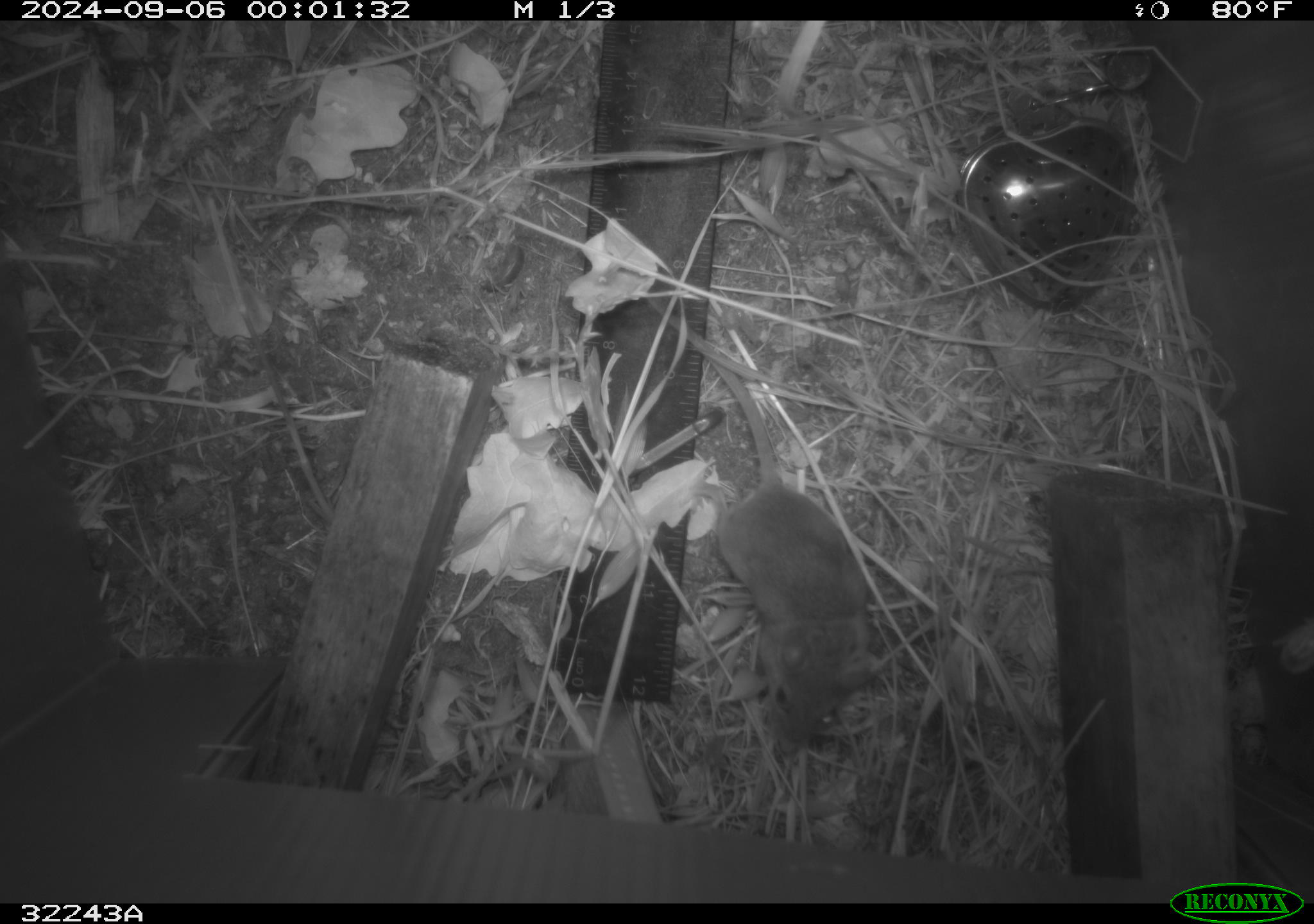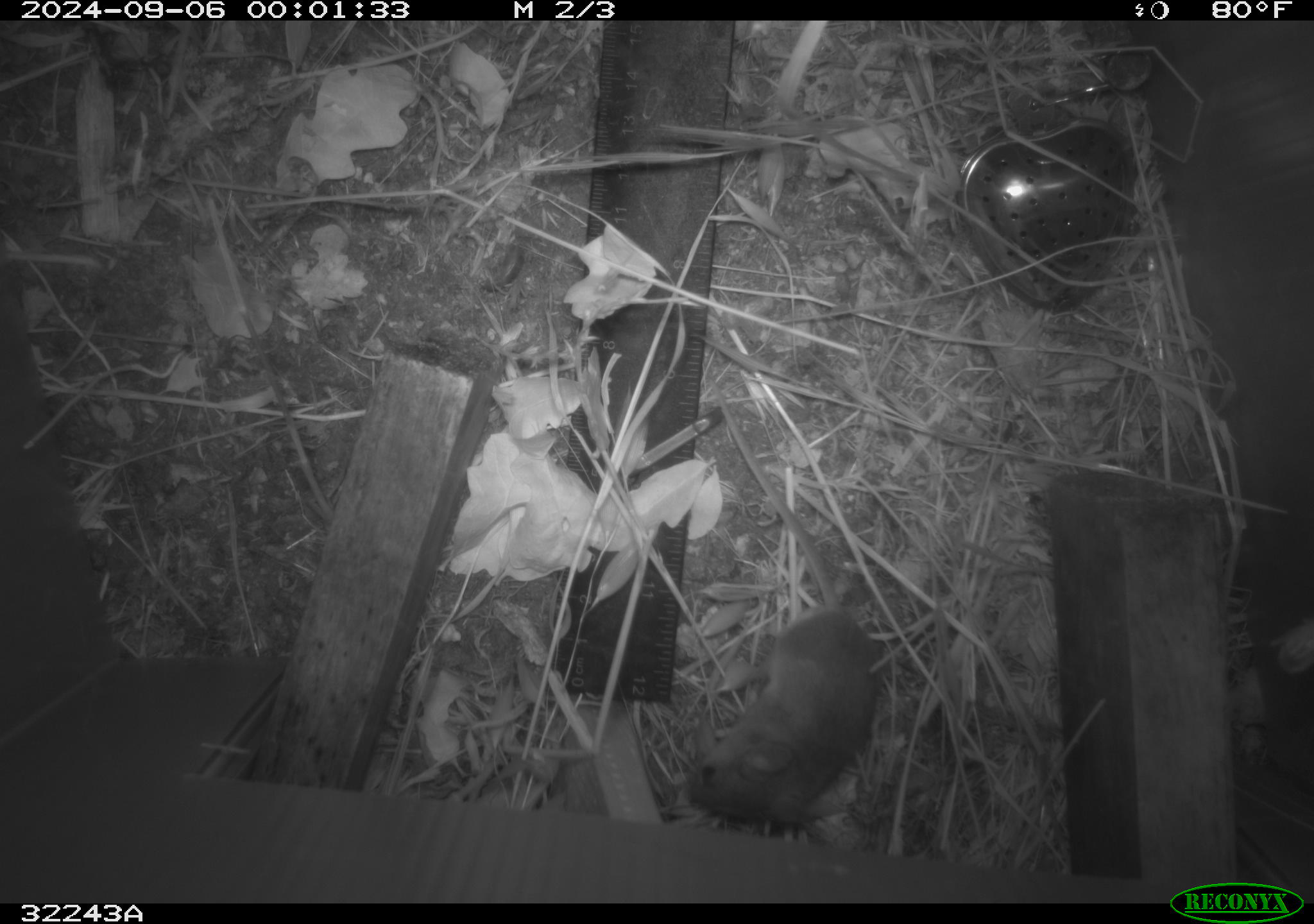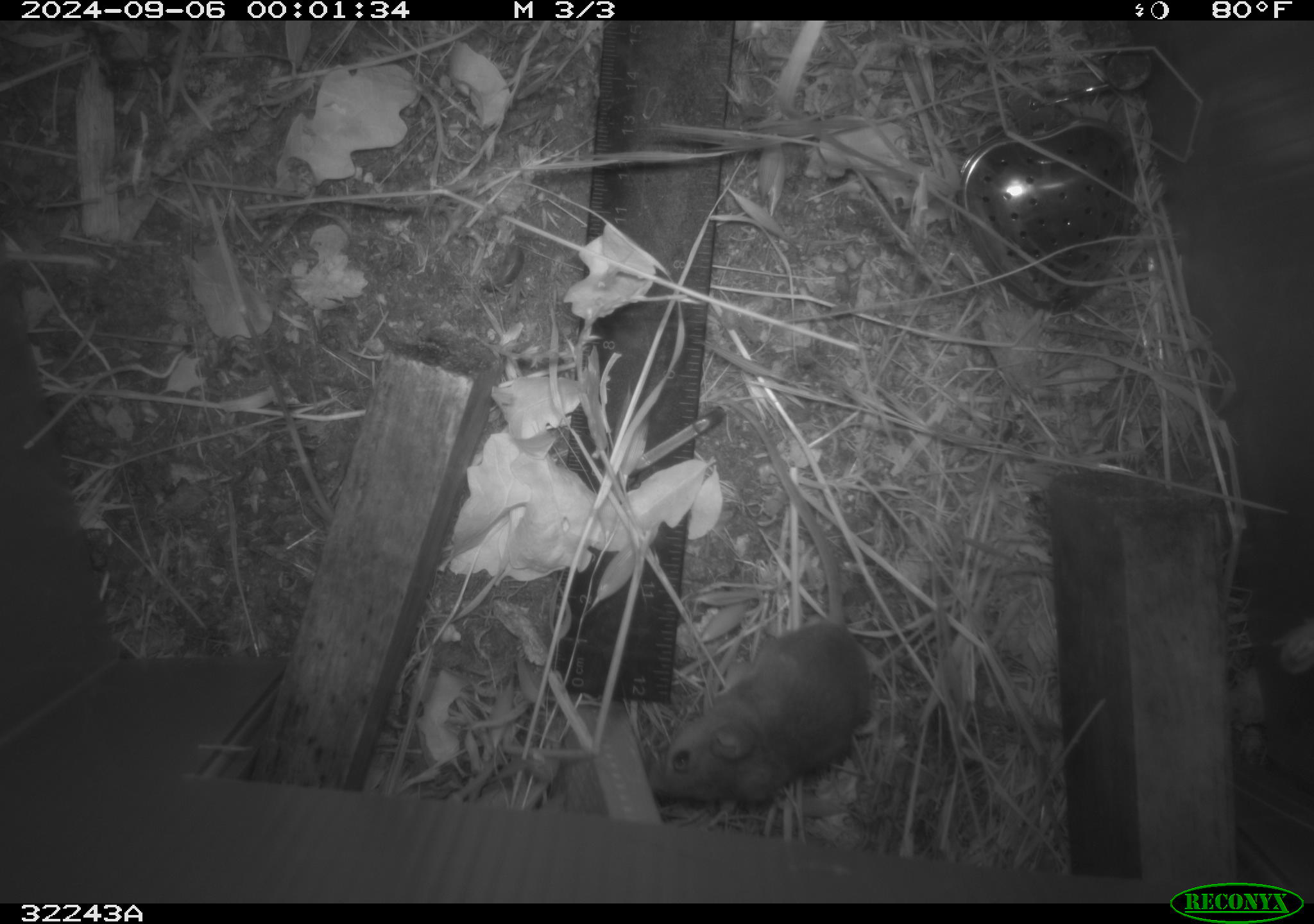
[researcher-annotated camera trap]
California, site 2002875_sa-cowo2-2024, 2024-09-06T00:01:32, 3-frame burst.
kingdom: Animalia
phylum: Chordata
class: Mammalia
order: Rodentia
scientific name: Rodentia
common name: rodent